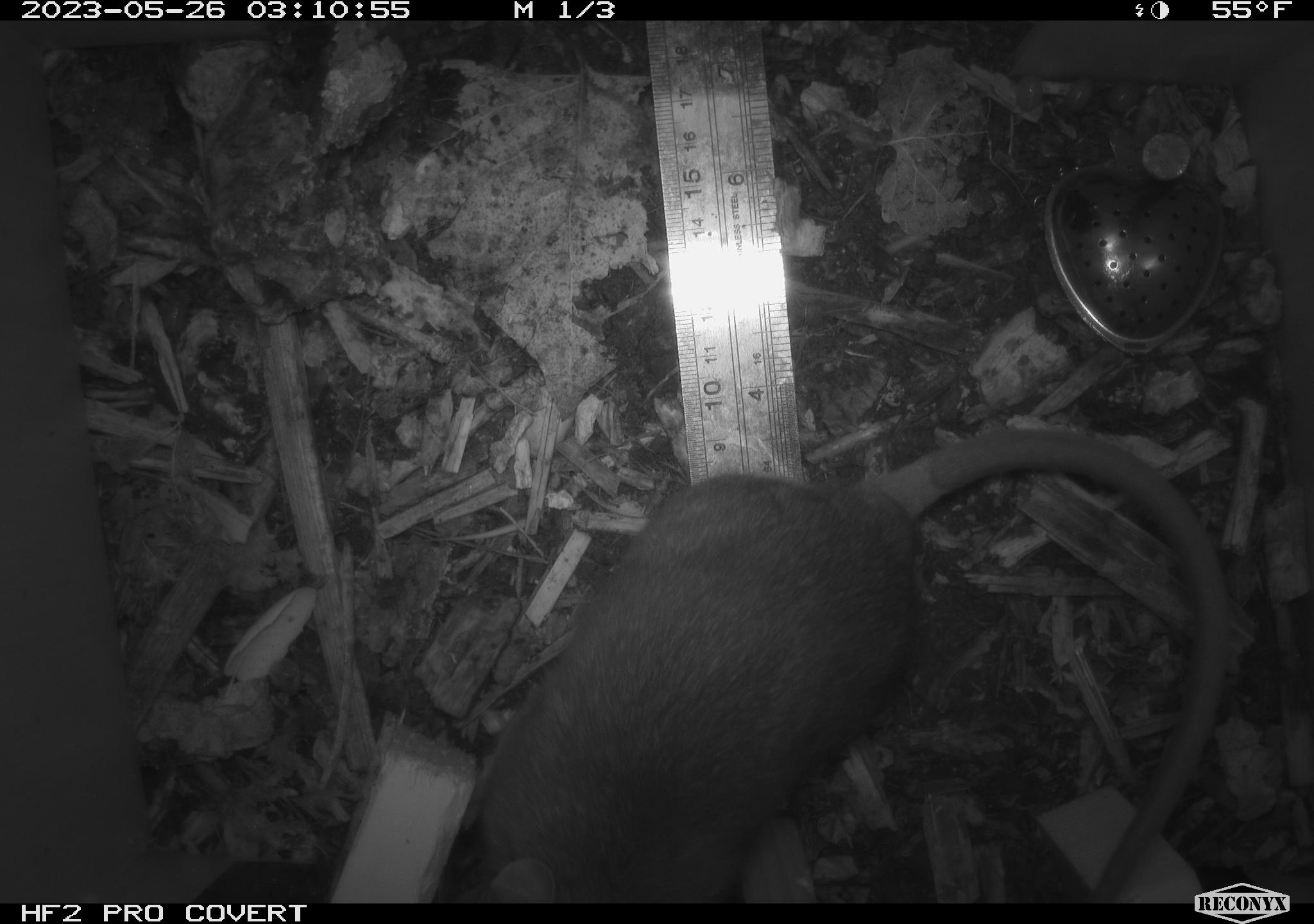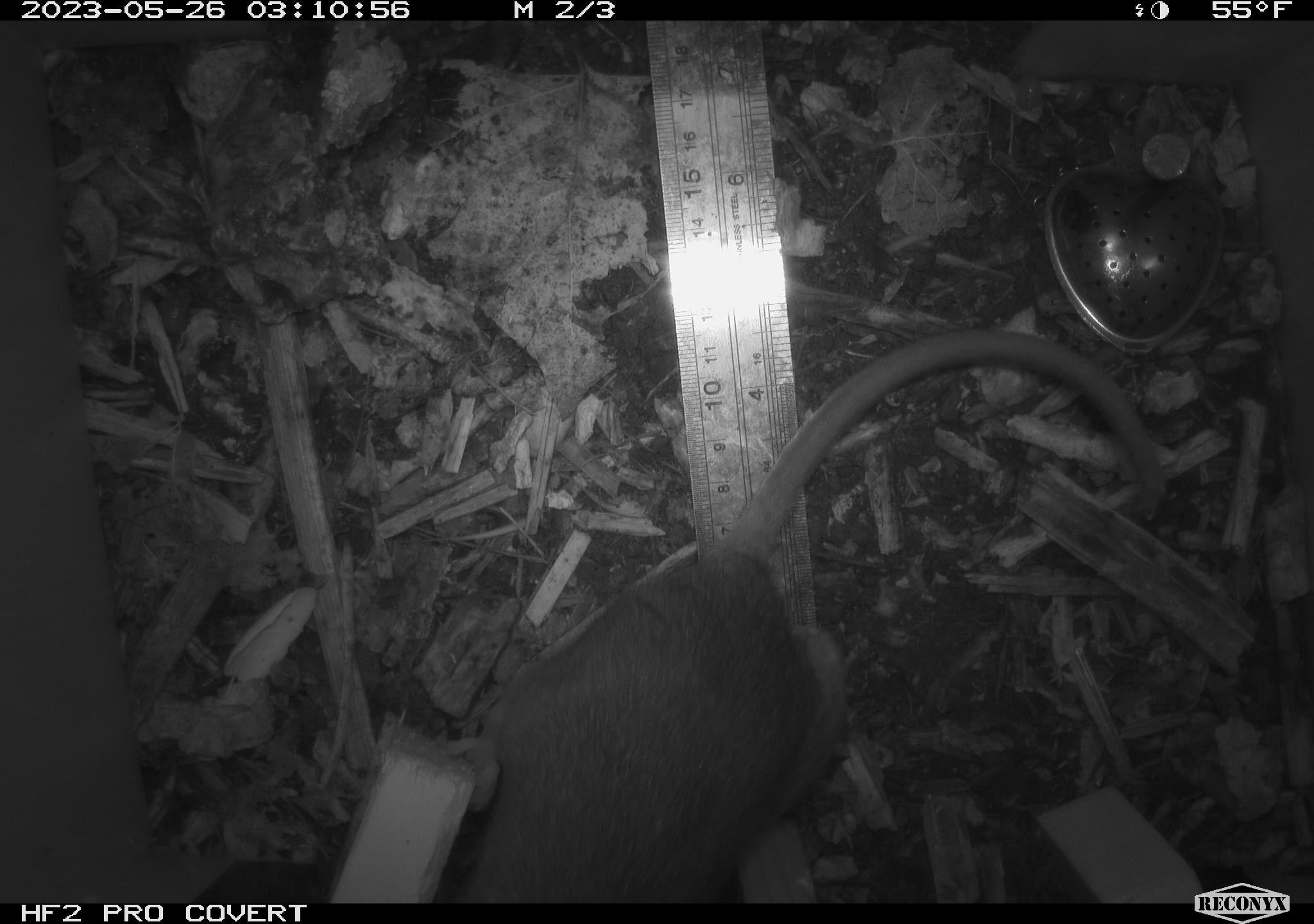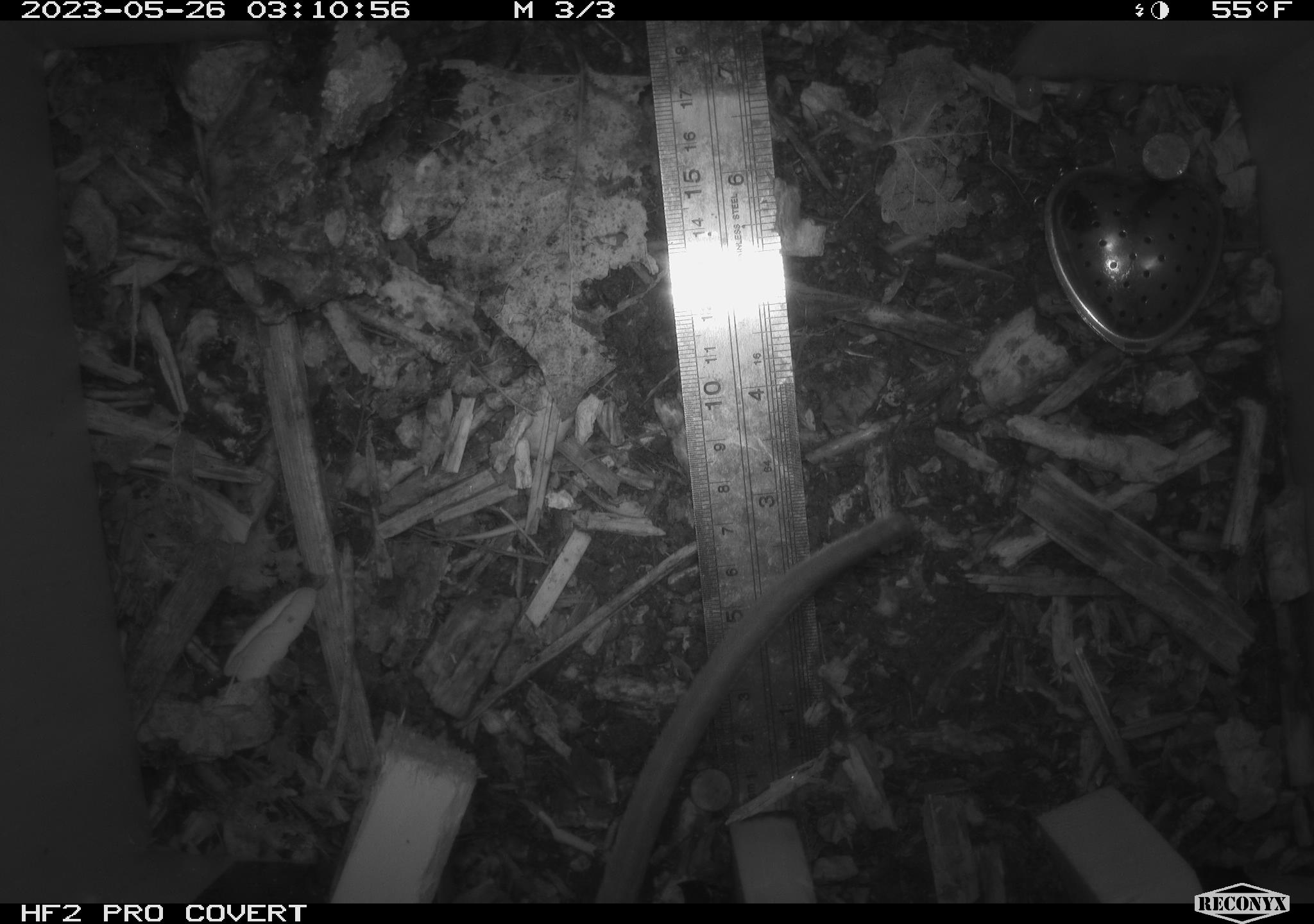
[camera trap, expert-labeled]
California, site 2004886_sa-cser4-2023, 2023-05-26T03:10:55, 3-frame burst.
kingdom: Animalia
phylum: Chordata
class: Mammalia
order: Rodentia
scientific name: Rodentia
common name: woodrat or rat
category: woodrat or rat species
Woodrat or rat species (woodrat or rat) (Rodentia).